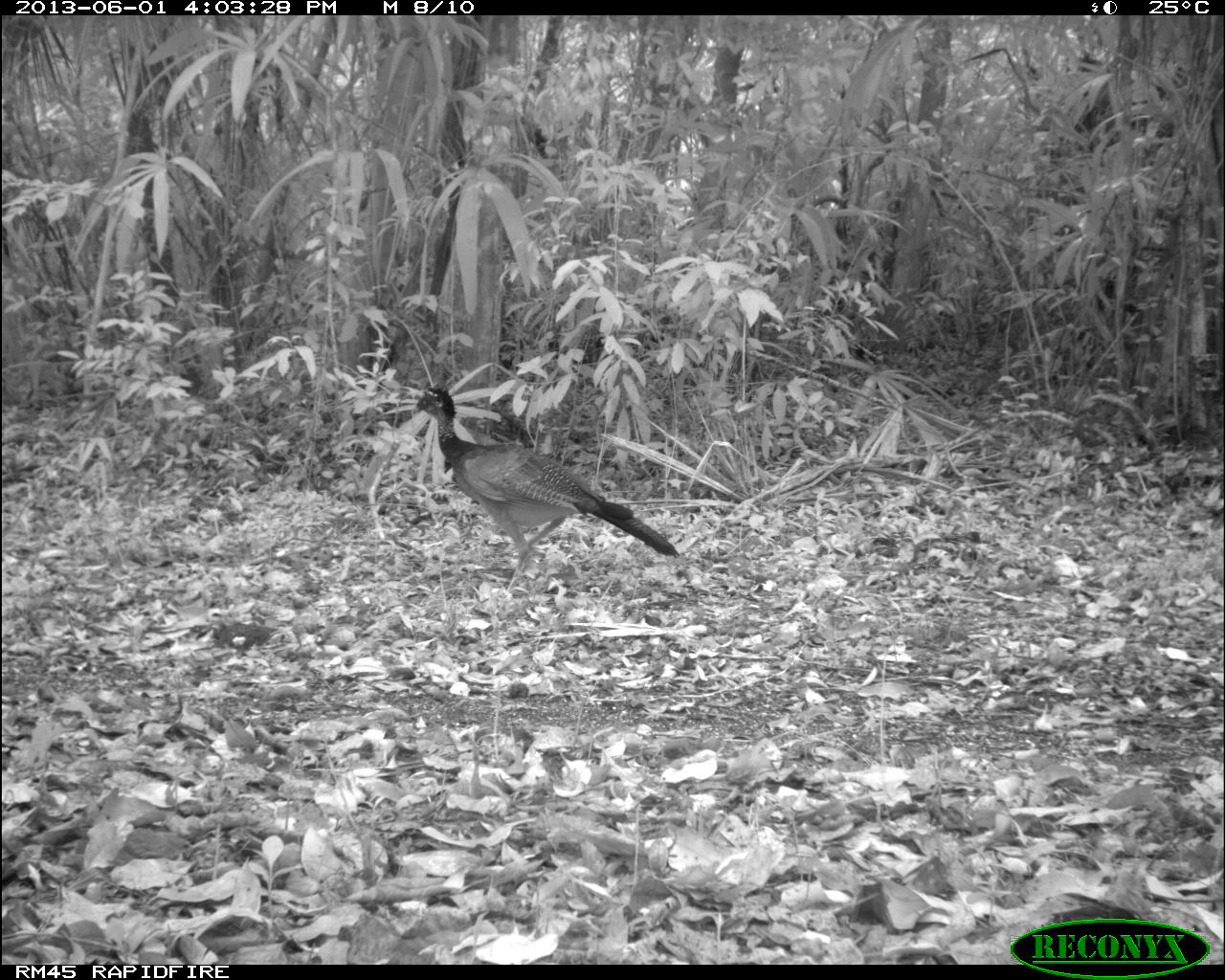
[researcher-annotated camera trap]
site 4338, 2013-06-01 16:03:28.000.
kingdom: Animalia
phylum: Chordata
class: Aves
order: Galliformes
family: Cracidae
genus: Crax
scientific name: Crax rubra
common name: great curassow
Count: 1.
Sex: female.